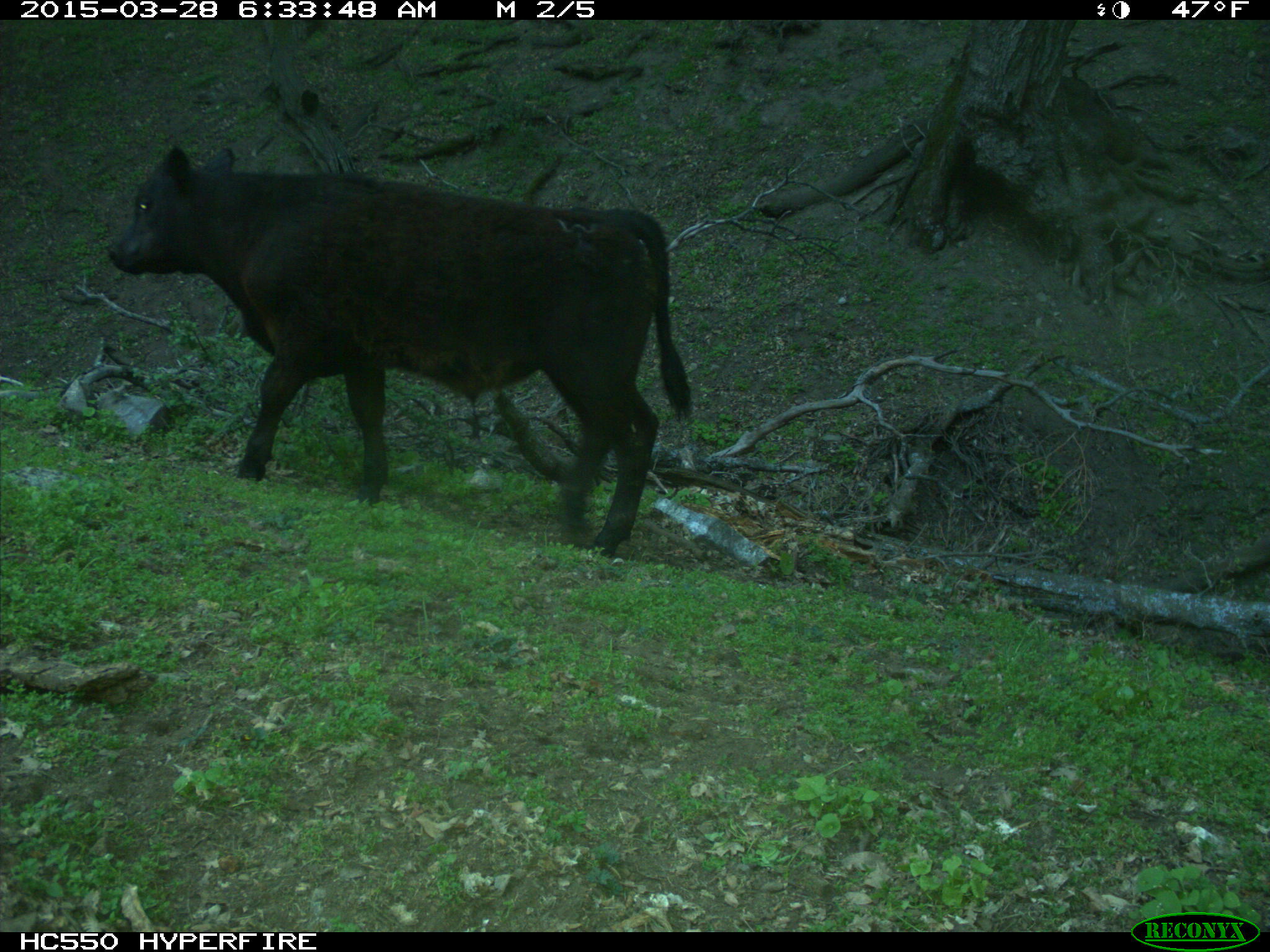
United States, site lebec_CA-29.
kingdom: Animalia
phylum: Chordata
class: Mammalia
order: Artiodactyla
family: Bovidae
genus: Bos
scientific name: Bos taurus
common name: domestic cow